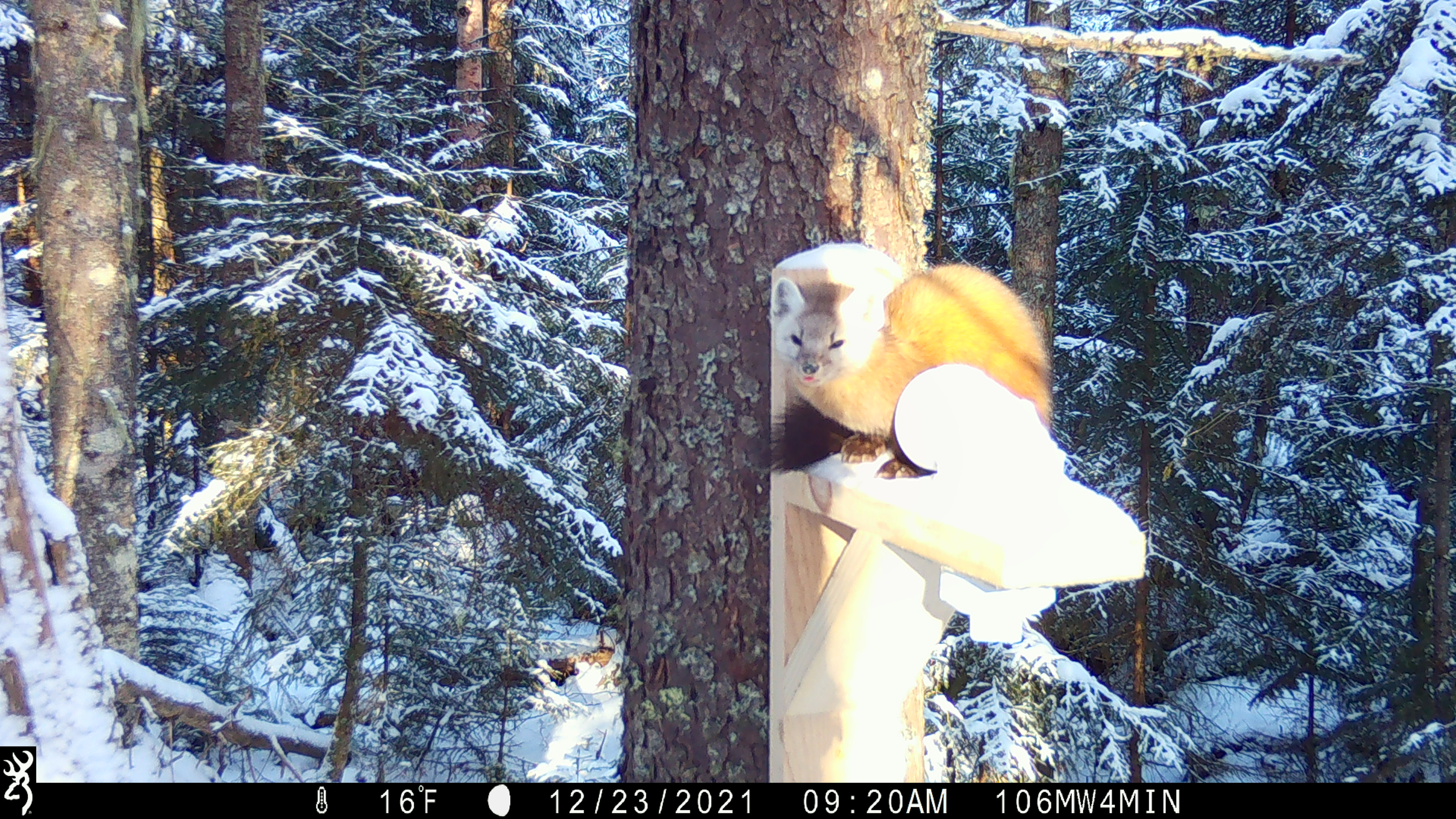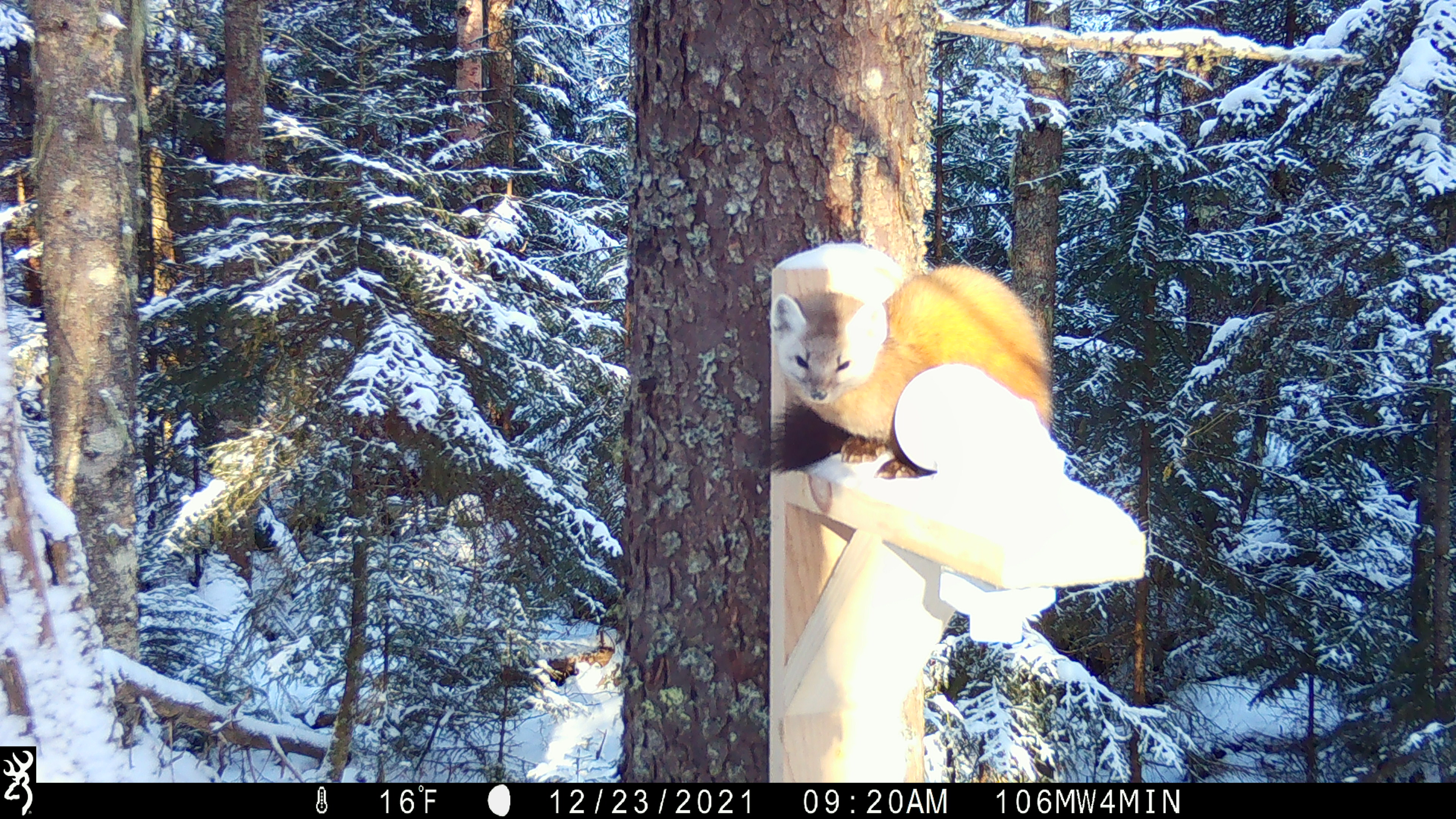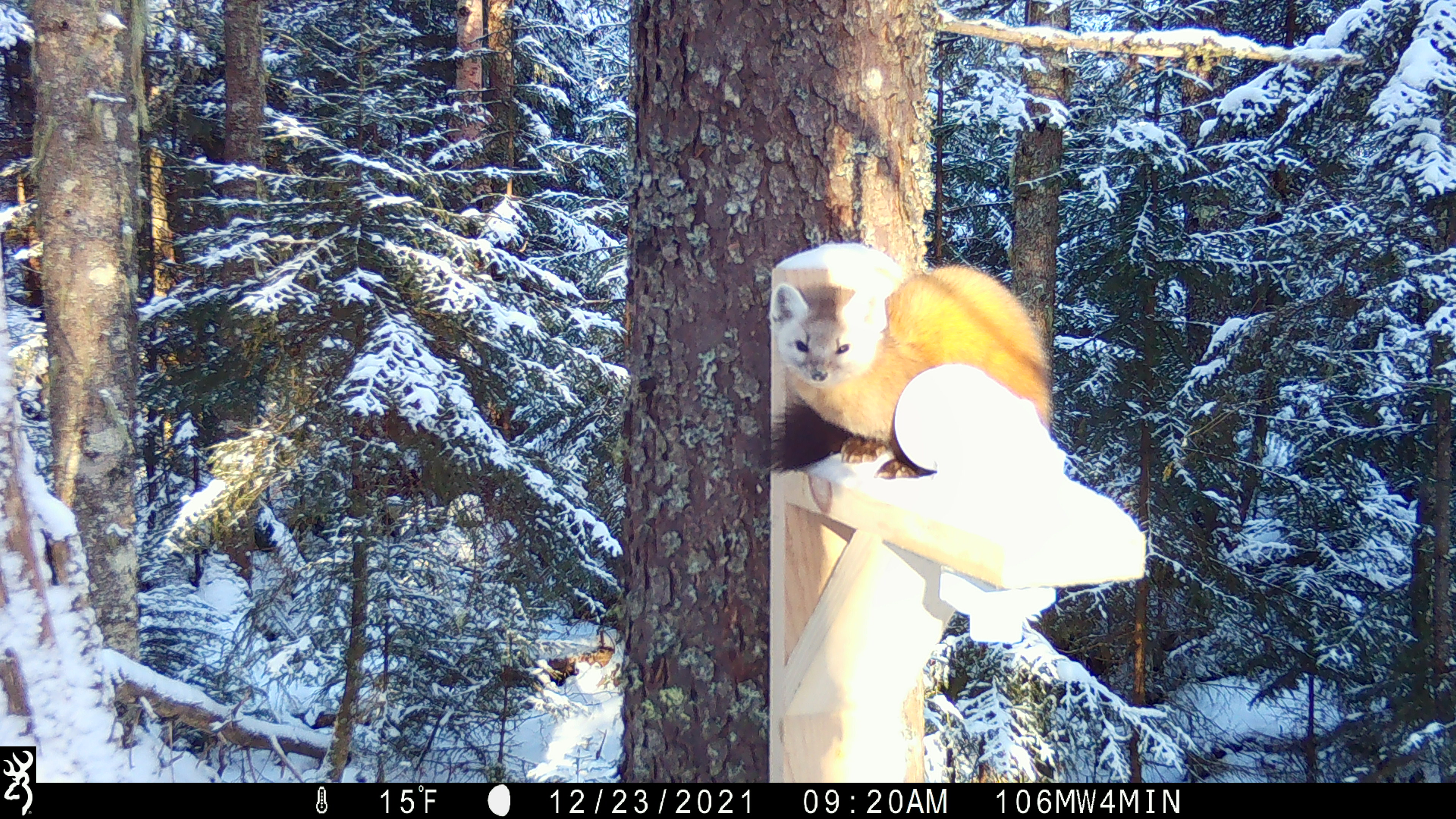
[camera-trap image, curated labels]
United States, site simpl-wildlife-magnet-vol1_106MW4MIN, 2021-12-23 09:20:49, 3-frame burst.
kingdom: Animalia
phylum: Chordata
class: Mammalia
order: Carnivora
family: Mustelidae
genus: Martes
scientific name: Martes americana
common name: american marten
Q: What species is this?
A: American marten (Martes americana).